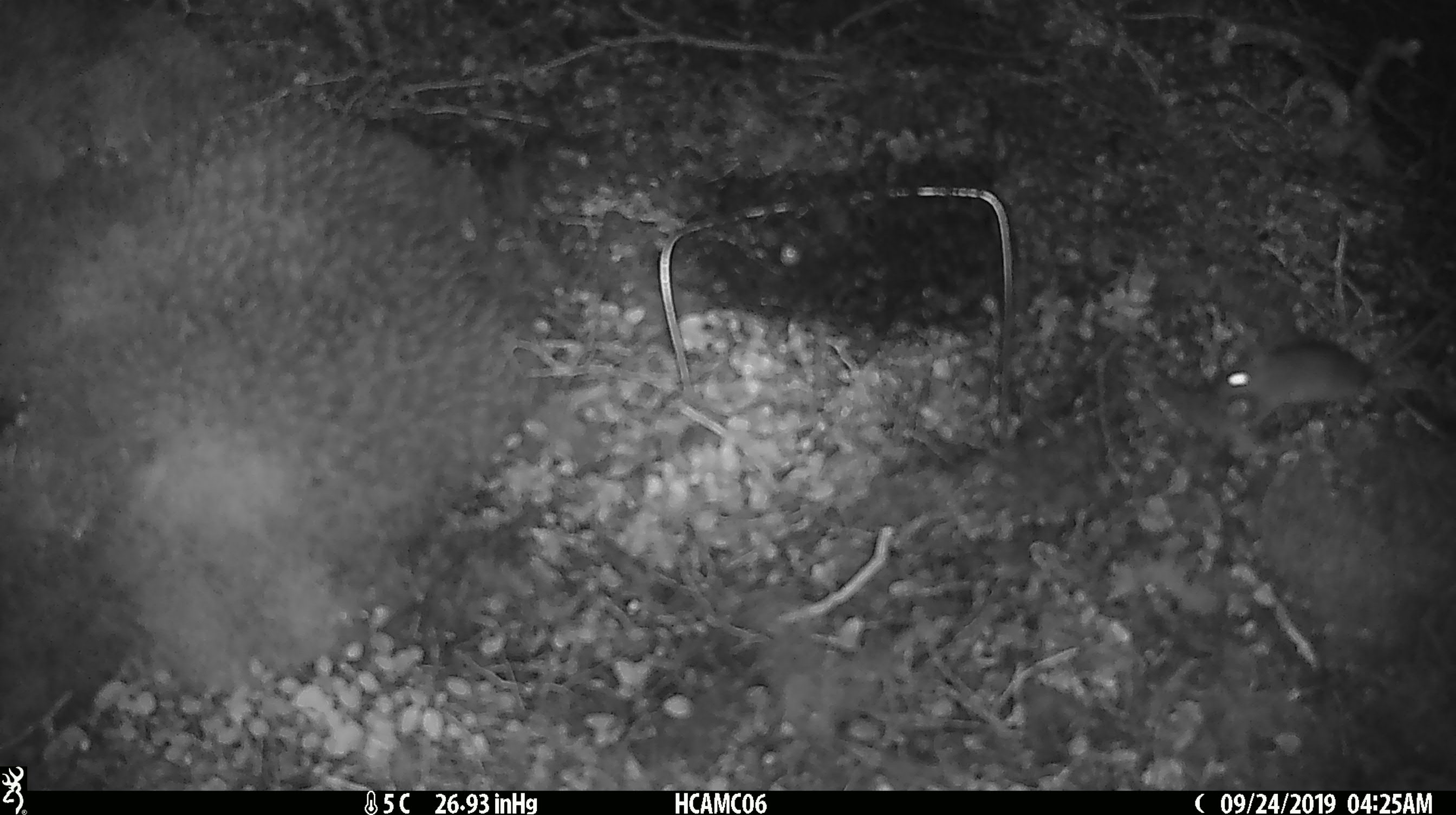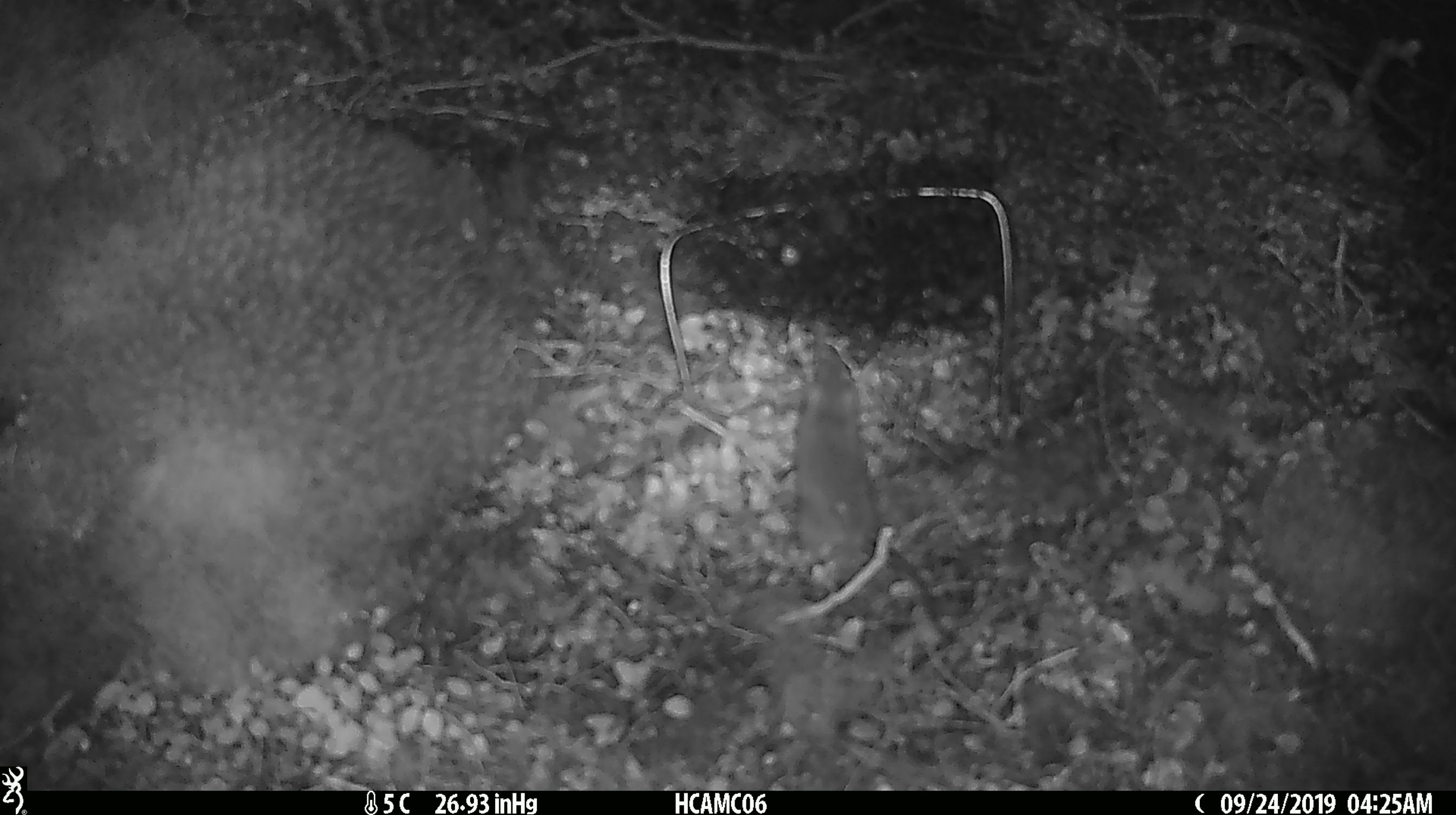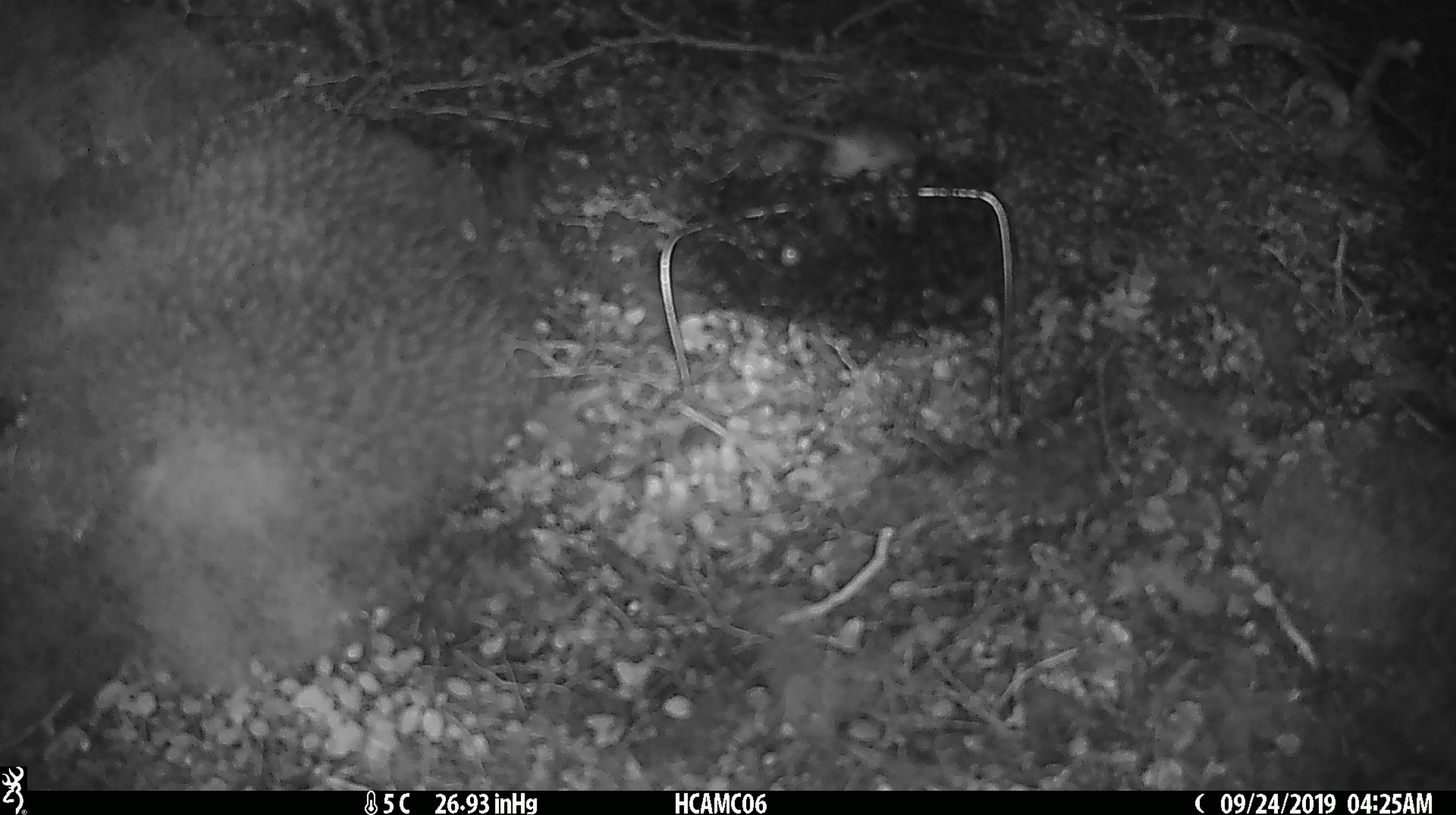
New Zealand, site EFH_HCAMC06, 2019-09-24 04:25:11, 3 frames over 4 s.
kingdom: Animalia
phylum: Chordata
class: Mammalia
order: Rodentia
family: Muridae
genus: Mus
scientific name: Mus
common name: mouse